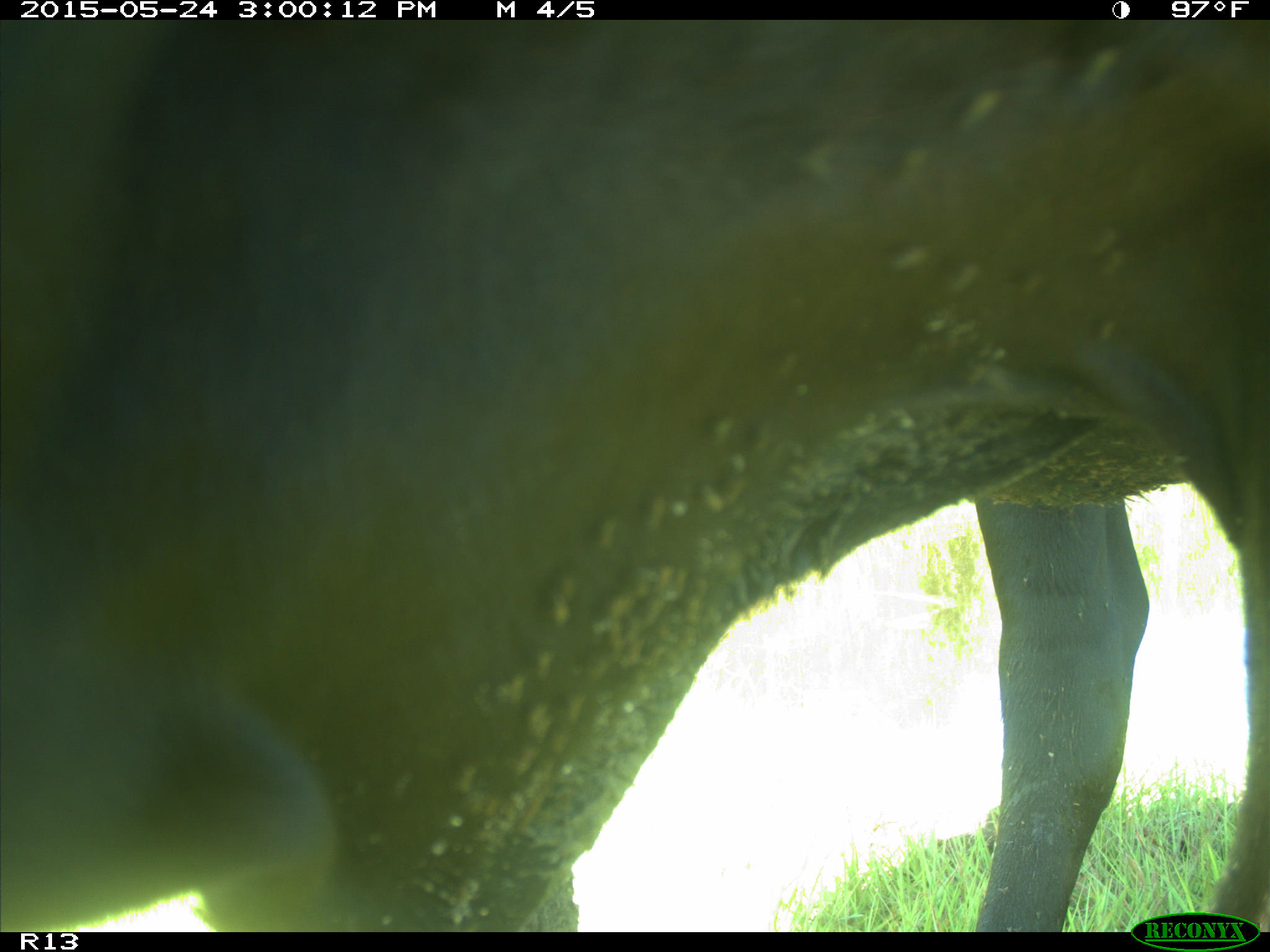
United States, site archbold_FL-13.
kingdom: Animalia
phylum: Chordata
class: Mammalia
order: Artiodactyla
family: Bovidae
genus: Bos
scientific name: Bos taurus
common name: domestic cow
Bos taurus (domestic cow).